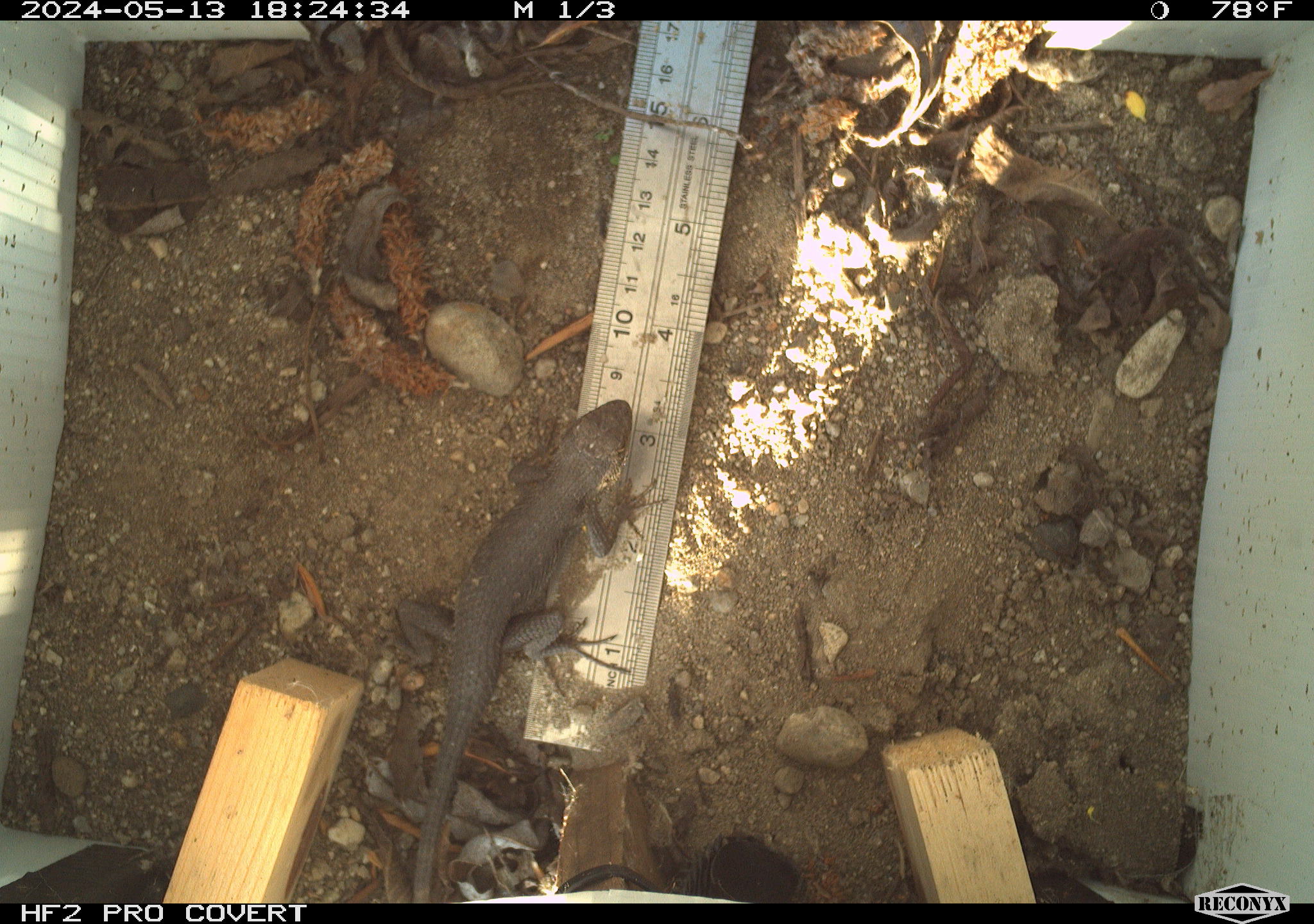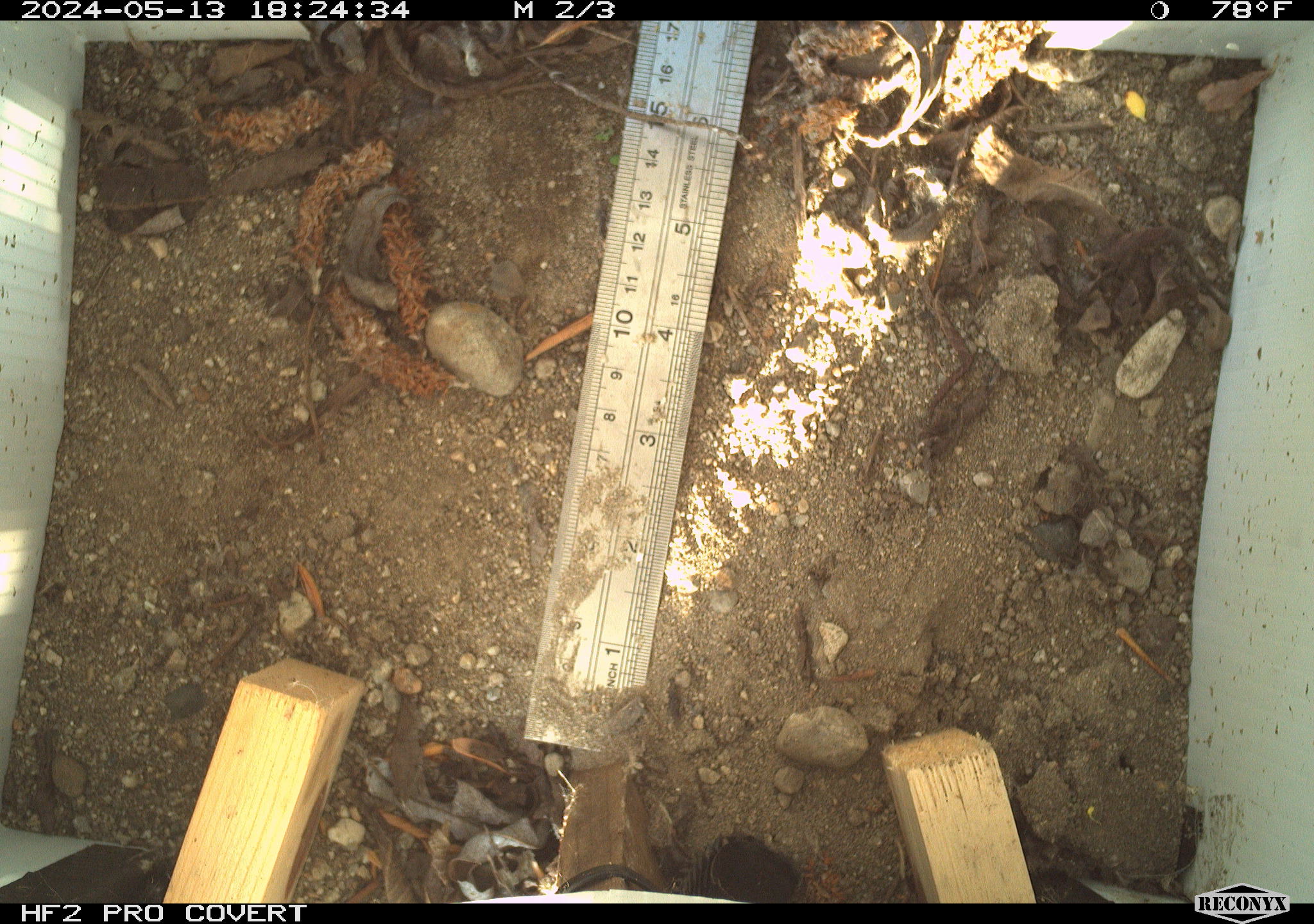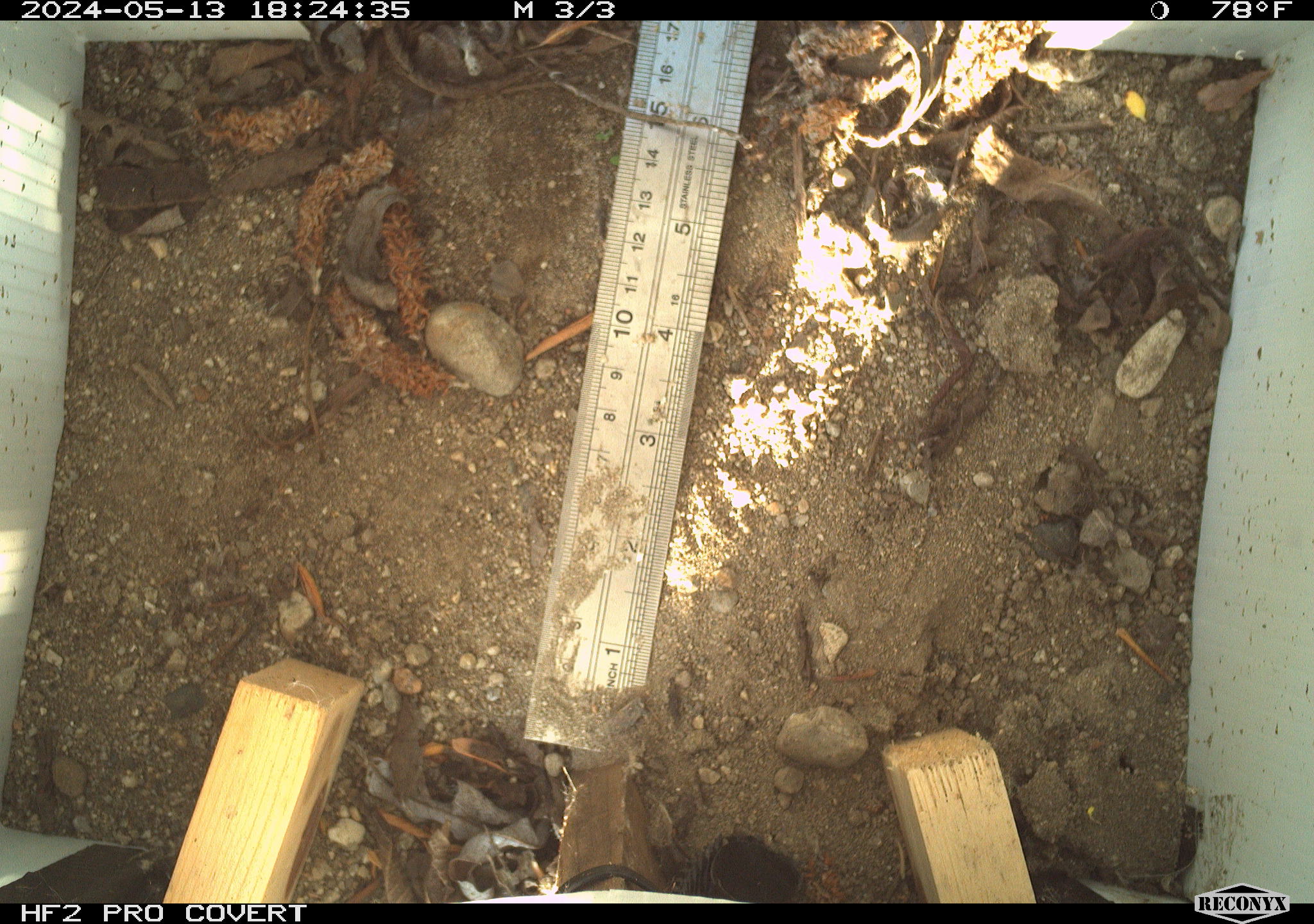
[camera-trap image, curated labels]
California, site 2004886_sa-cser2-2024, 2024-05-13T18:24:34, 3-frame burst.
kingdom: Animalia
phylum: Chordata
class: Reptilia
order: Squamata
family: Phrynosomatidae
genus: Sceloporus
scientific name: Sceloporus occidentalis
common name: western fence lizard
Western fence lizard (Sceloporus occidentalis).